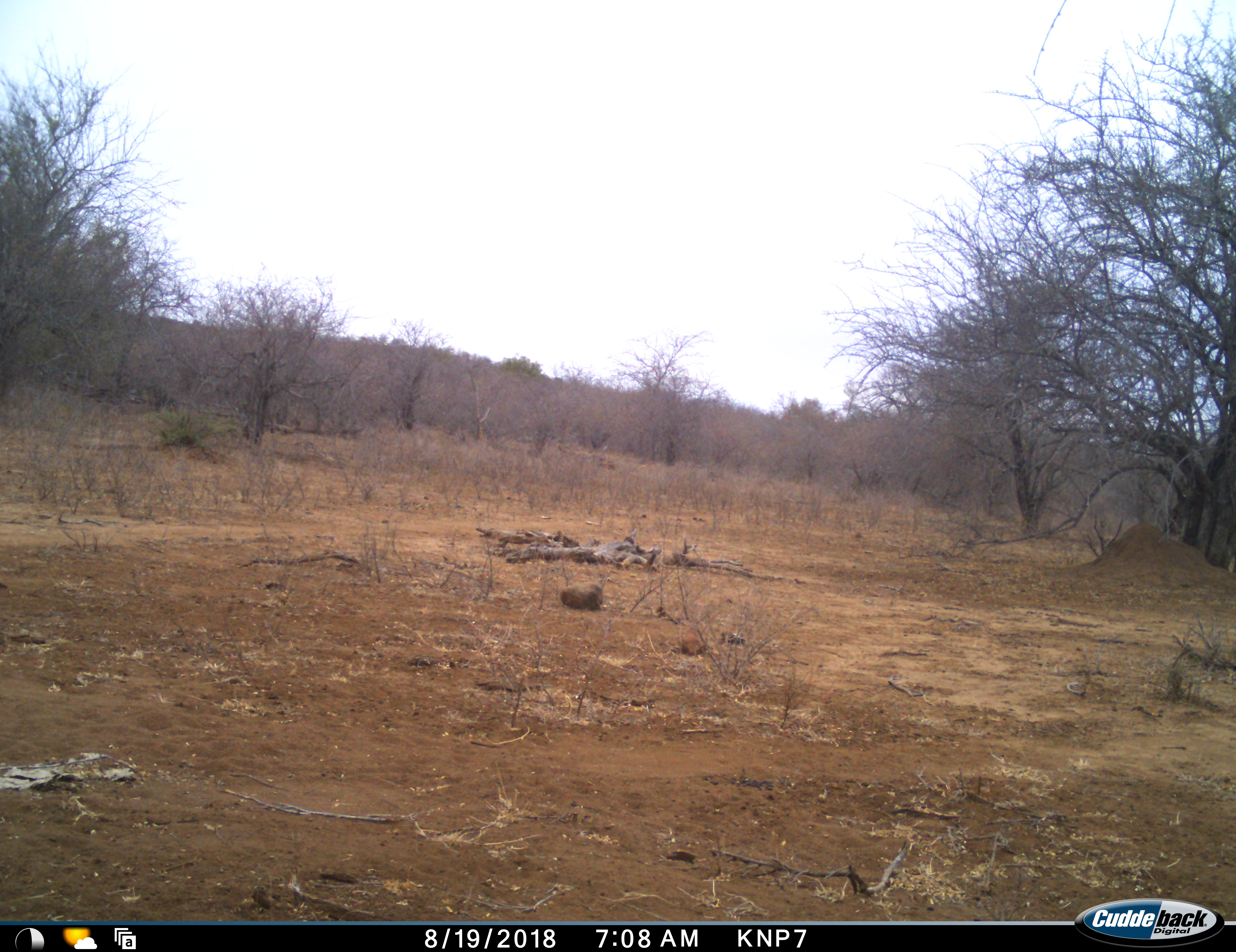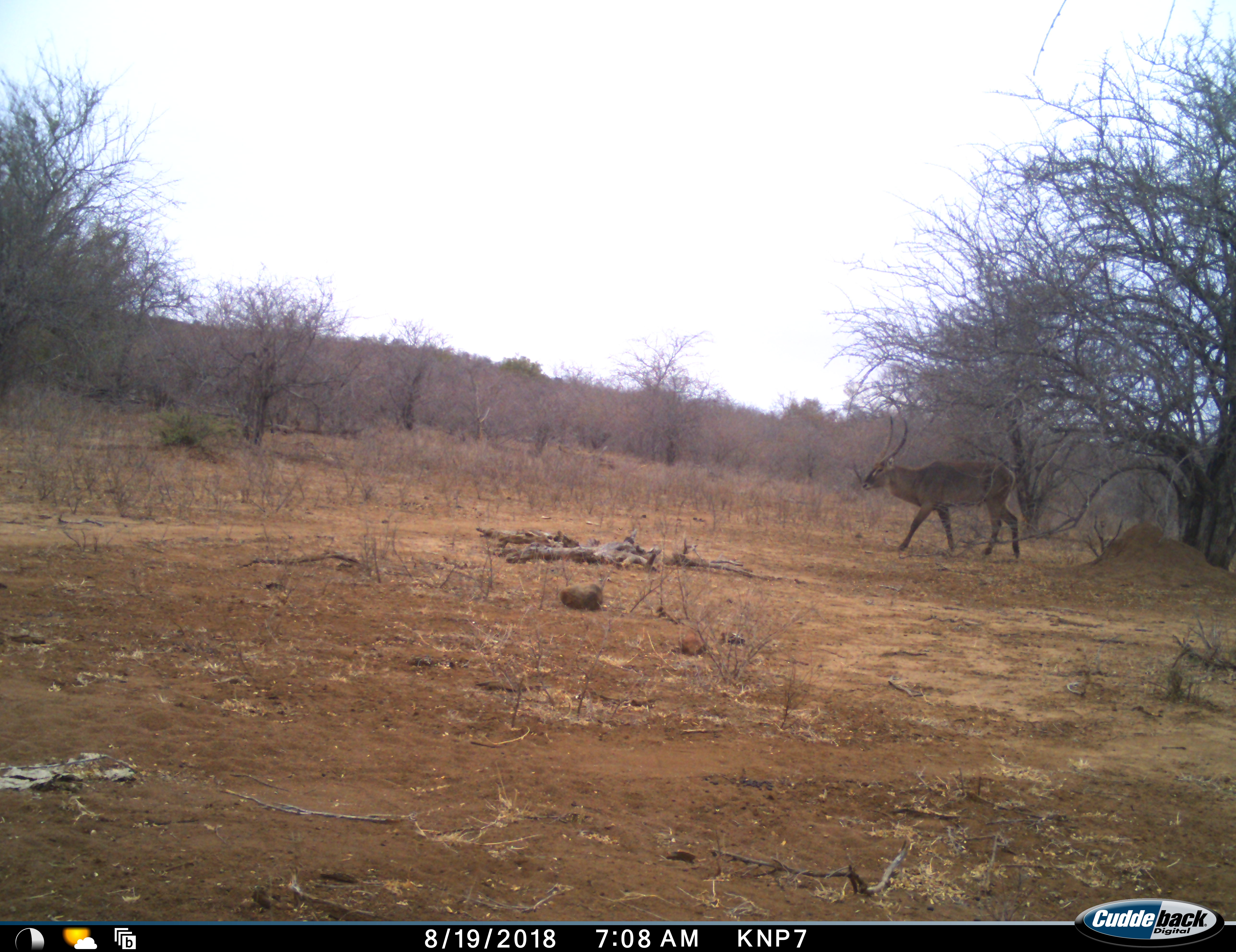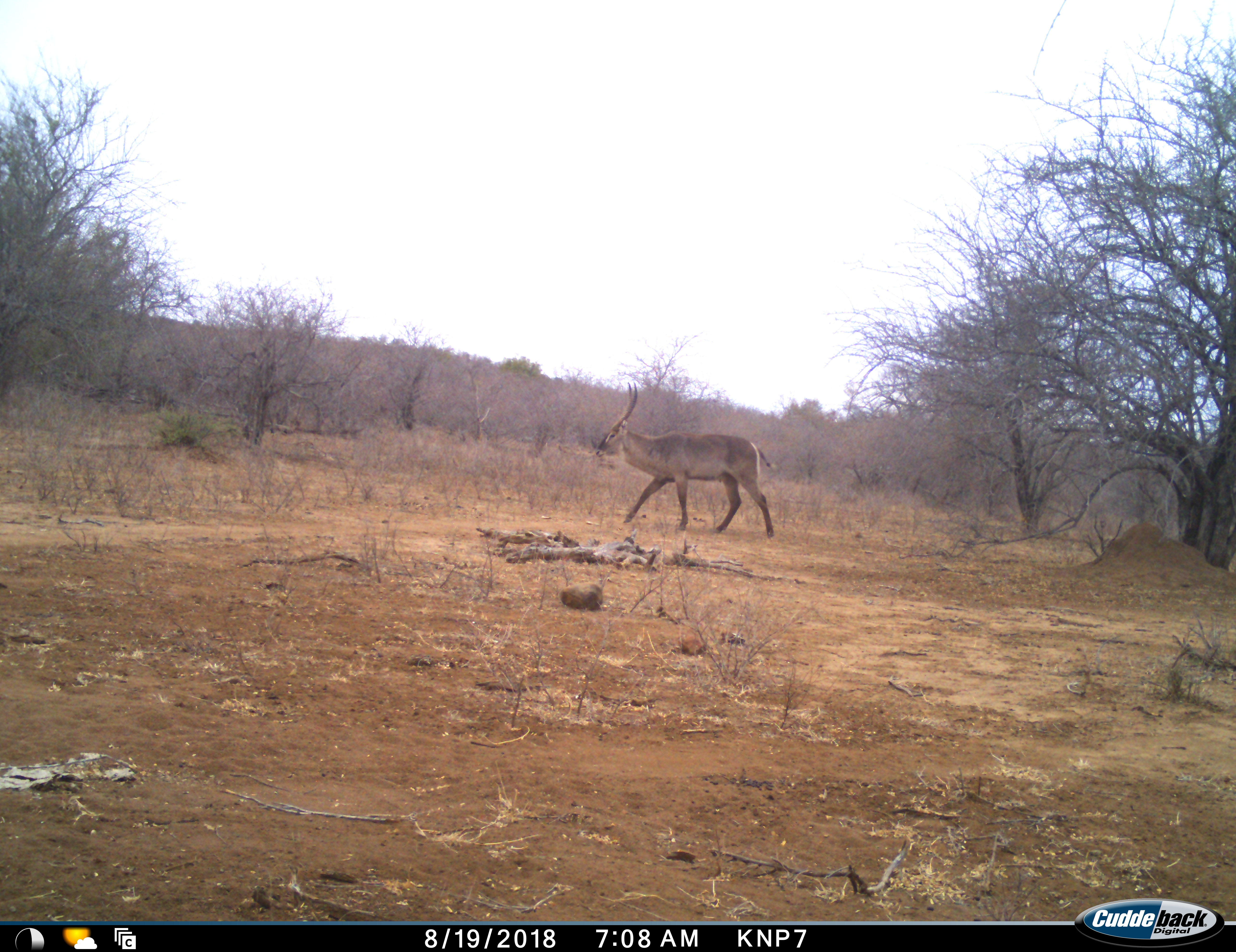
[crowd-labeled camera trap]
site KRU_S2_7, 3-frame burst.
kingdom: Animalia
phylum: Chordata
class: Mammalia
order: Artiodactyla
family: Bovidae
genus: Kobus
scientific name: Kobus ellipsiprymnus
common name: waterbuck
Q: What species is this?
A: Waterbuck (Kobus ellipsiprymnus).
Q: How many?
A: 1.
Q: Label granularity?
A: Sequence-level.